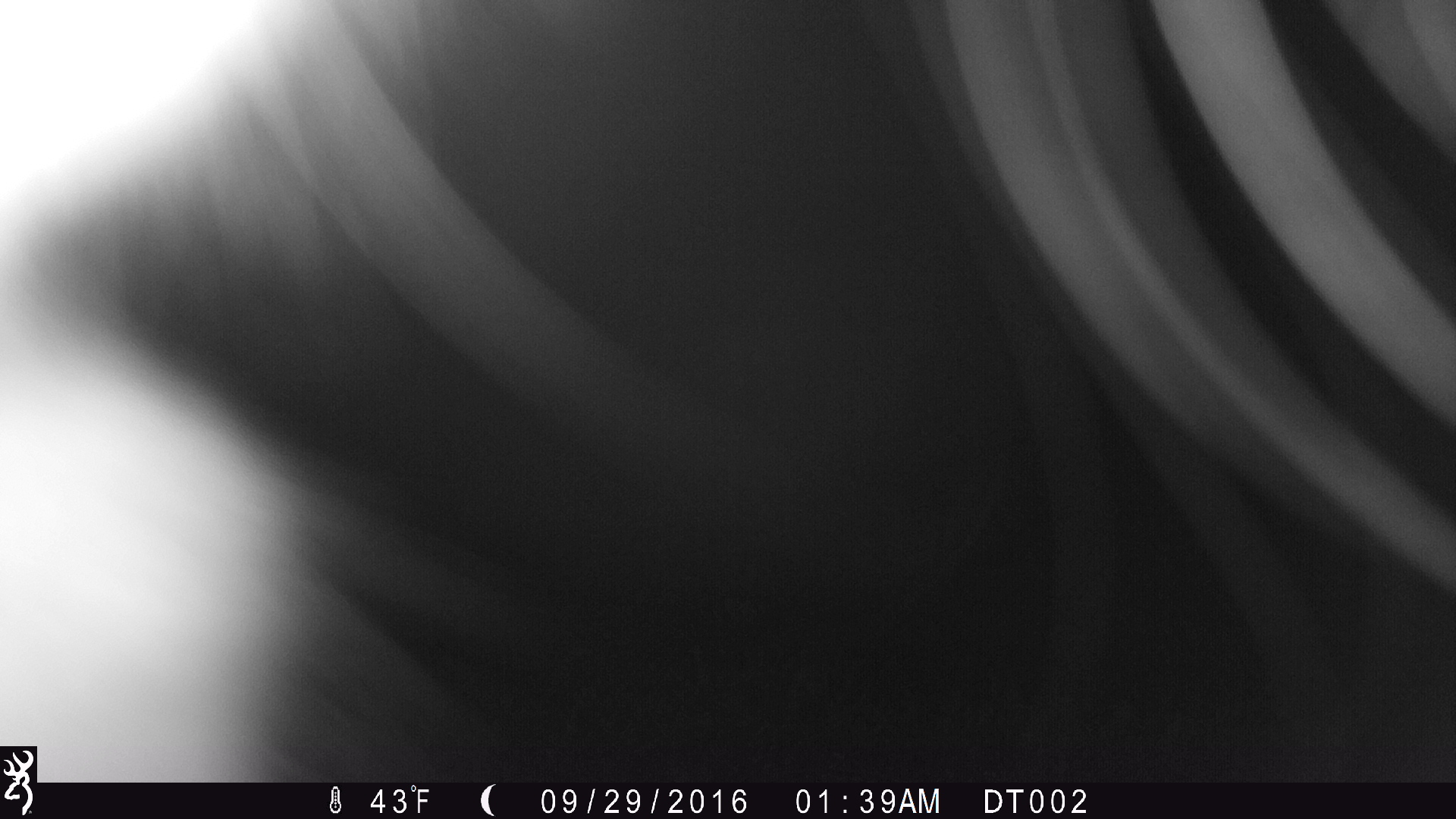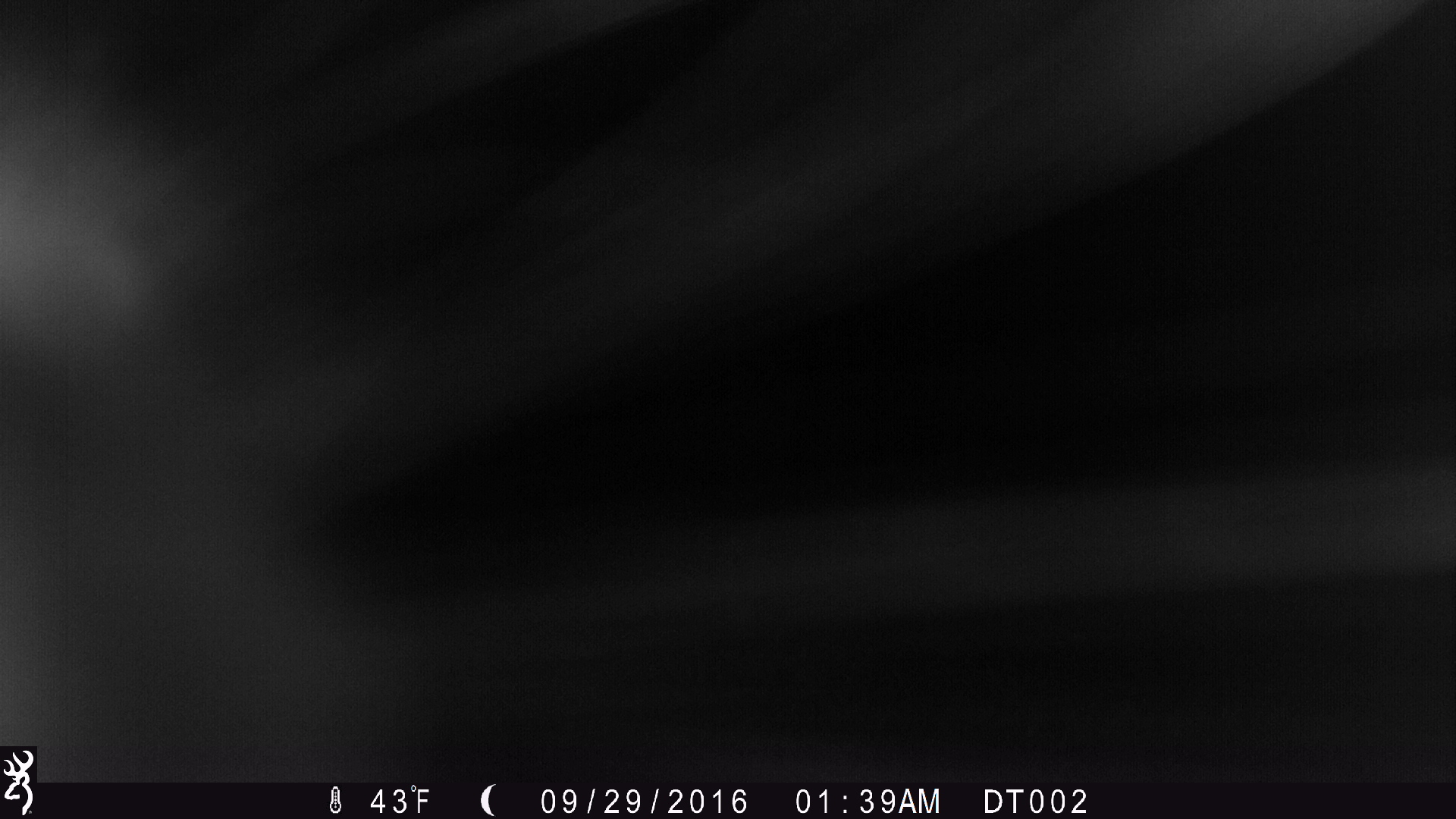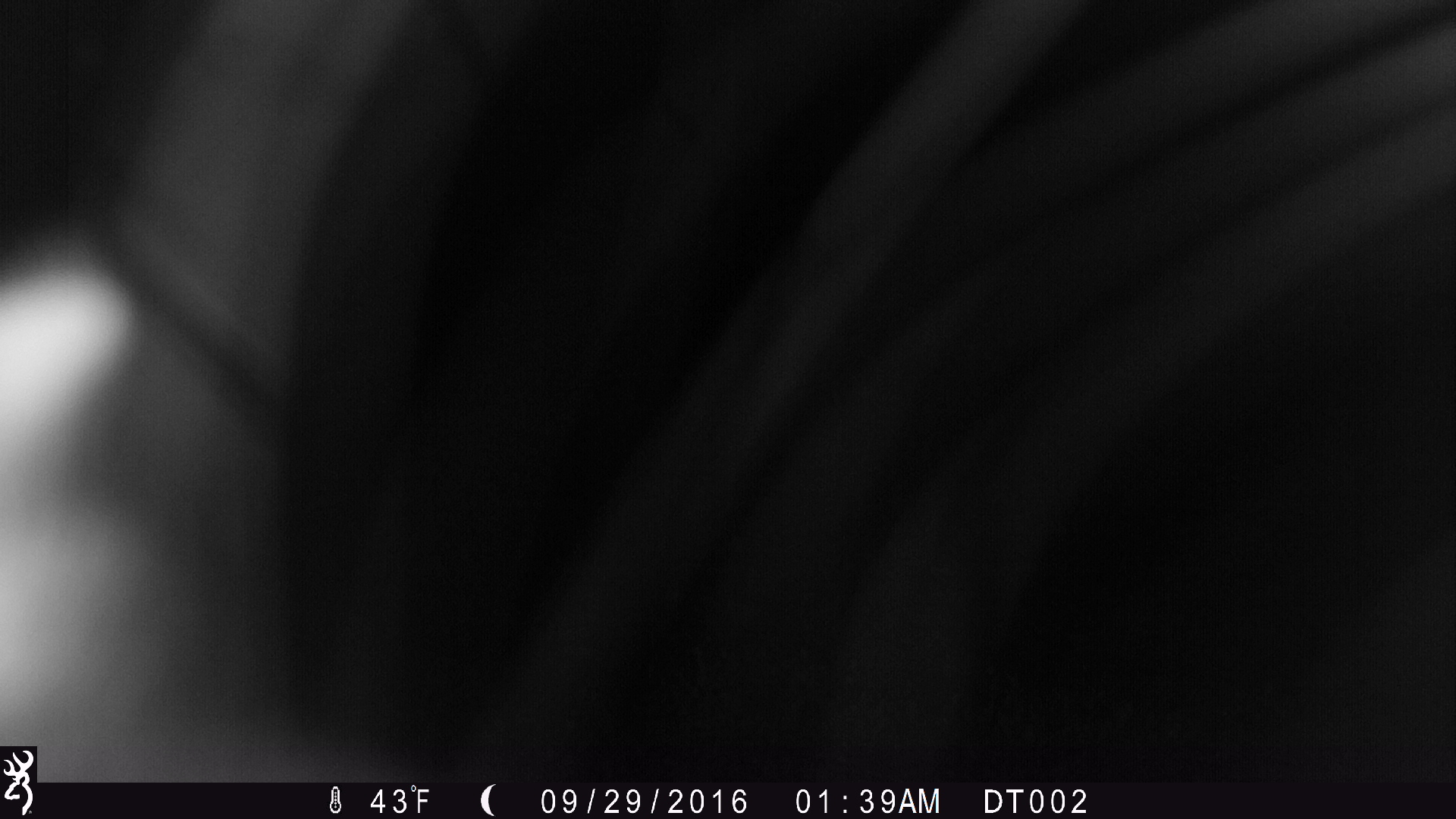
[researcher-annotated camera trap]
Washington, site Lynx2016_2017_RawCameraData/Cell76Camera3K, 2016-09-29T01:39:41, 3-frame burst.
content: unidentified animal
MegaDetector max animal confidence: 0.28